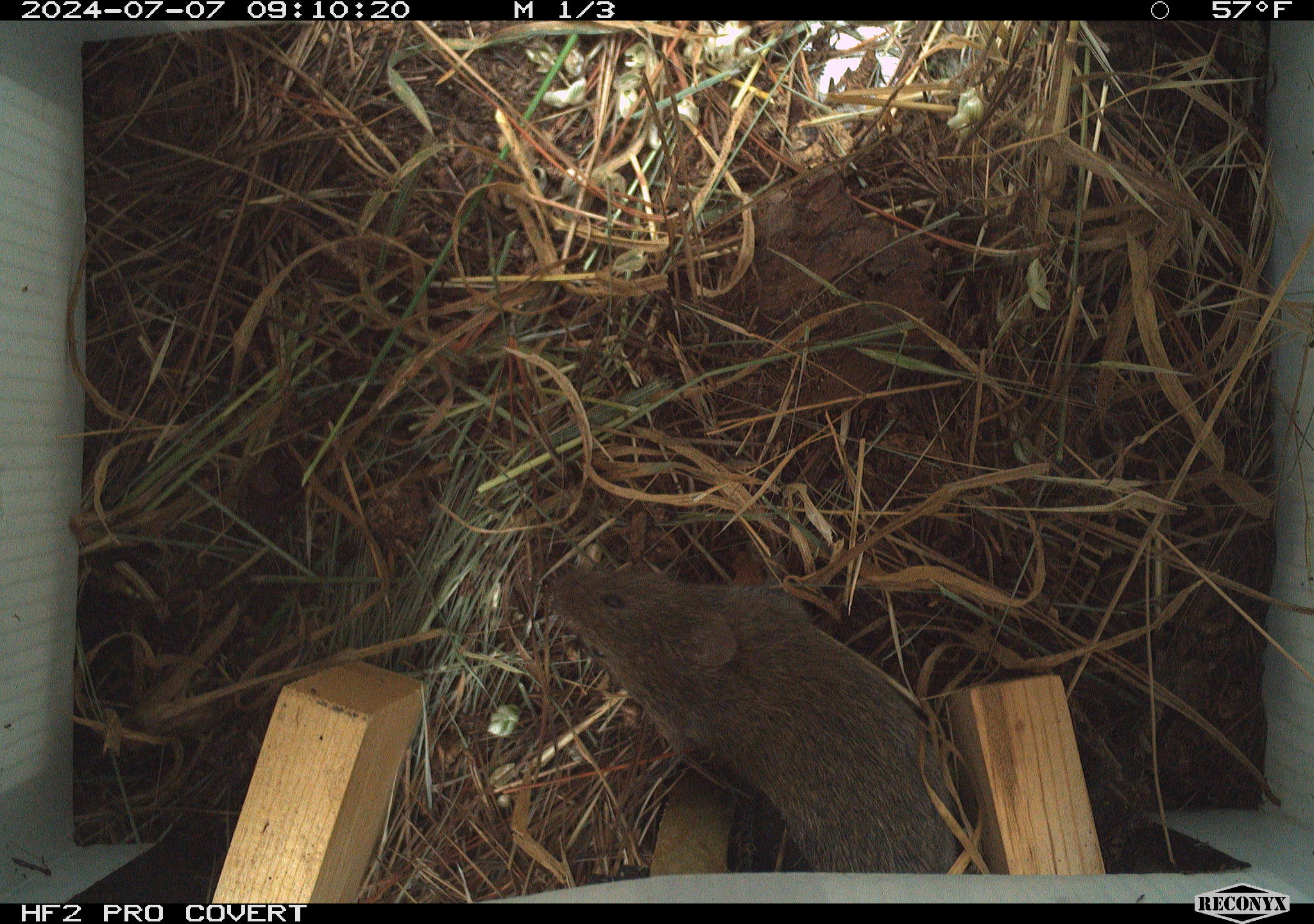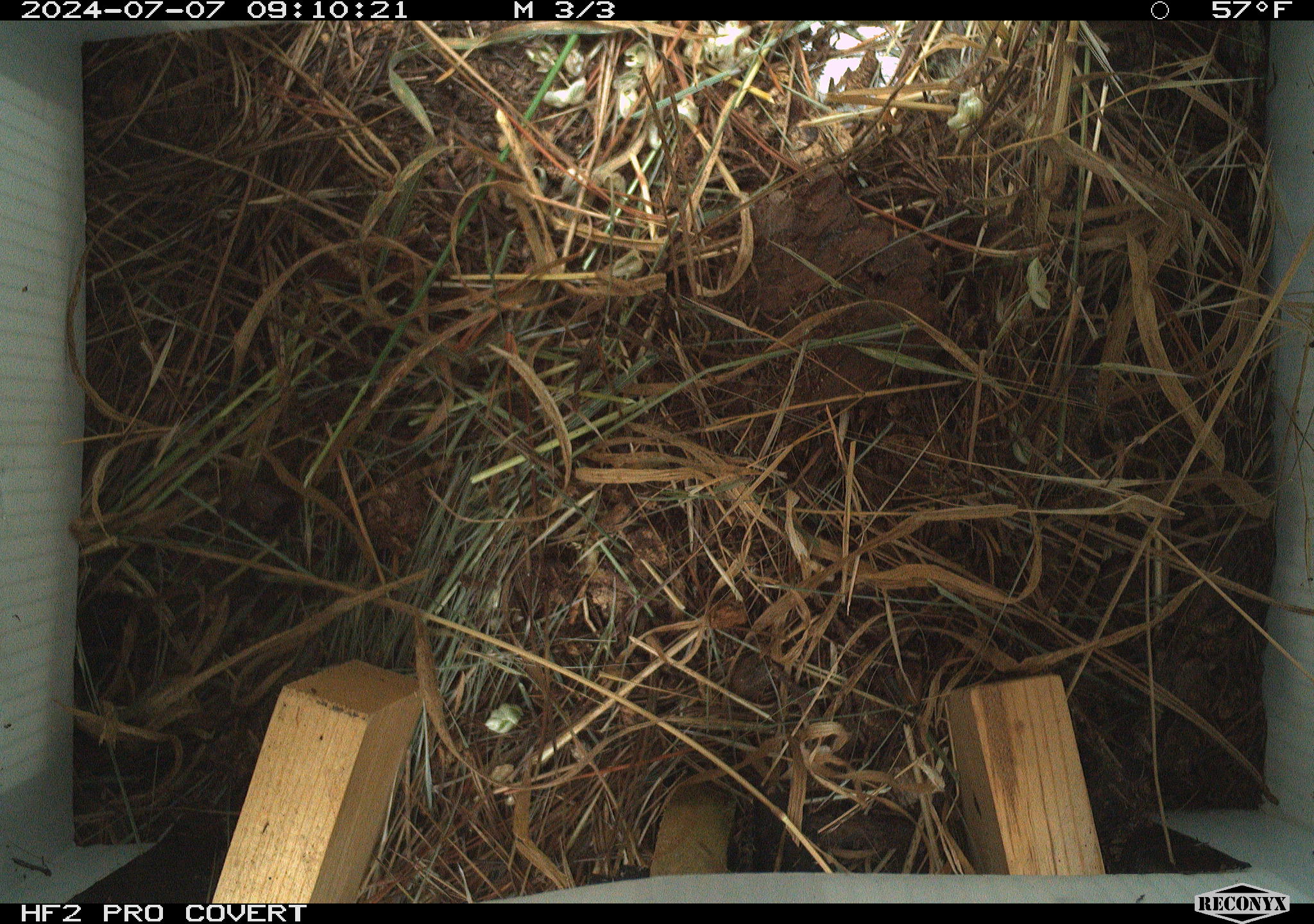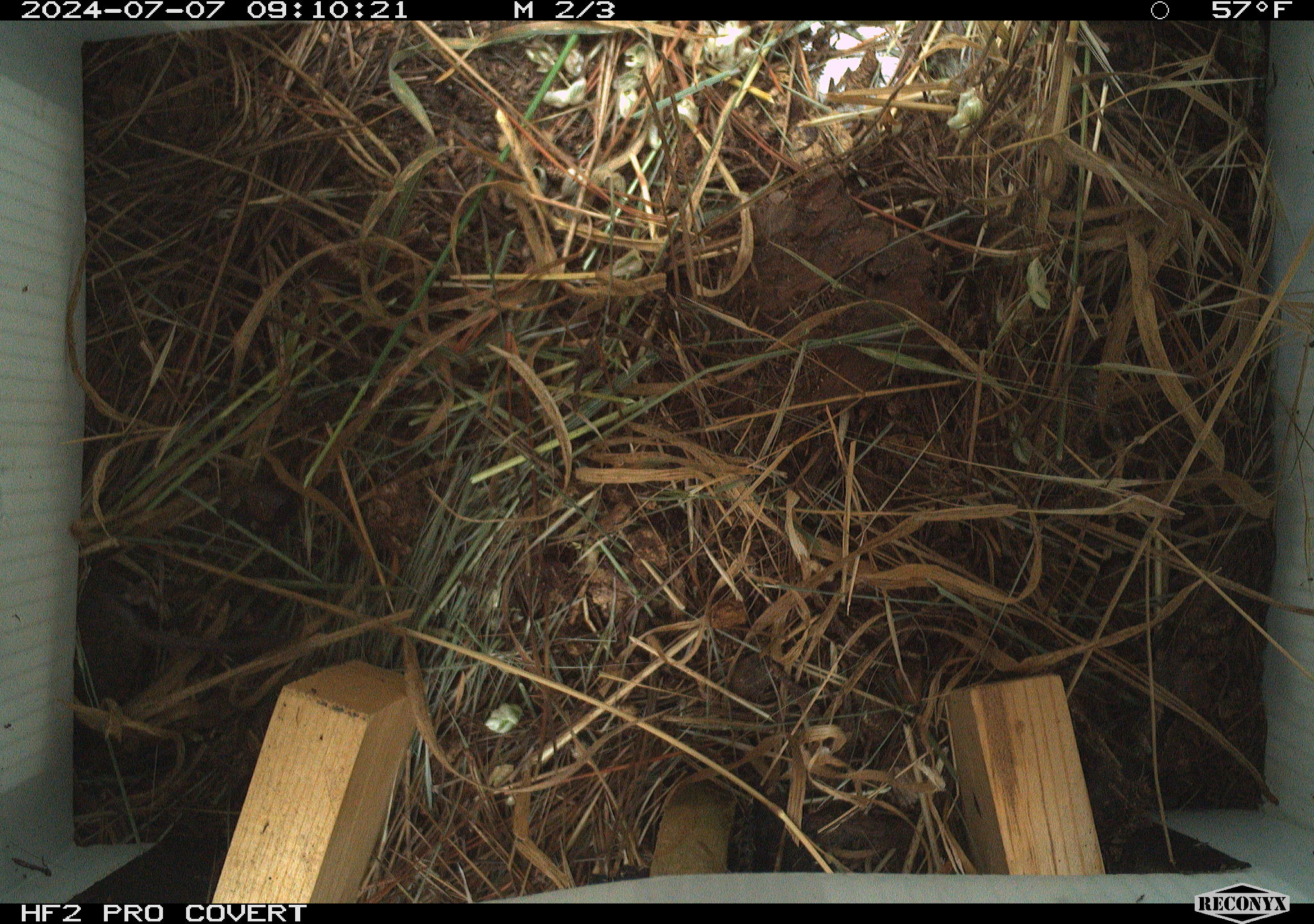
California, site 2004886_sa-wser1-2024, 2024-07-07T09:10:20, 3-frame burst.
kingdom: Animalia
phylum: Chordata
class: Mammalia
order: Rodentia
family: Cricetidae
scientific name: Arvicolinae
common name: voles, lemmings, and muskrats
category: arvicolinae subfamily